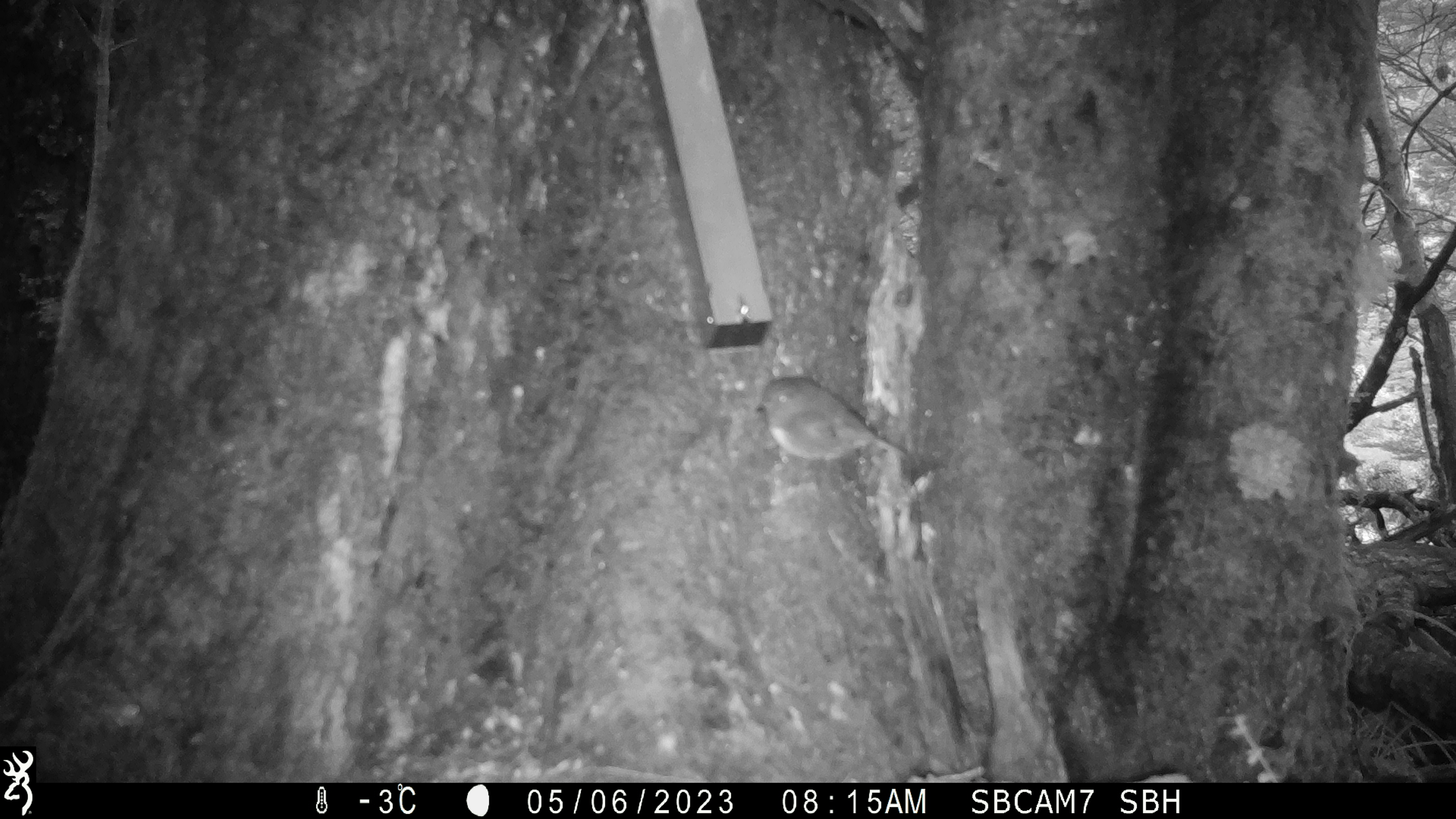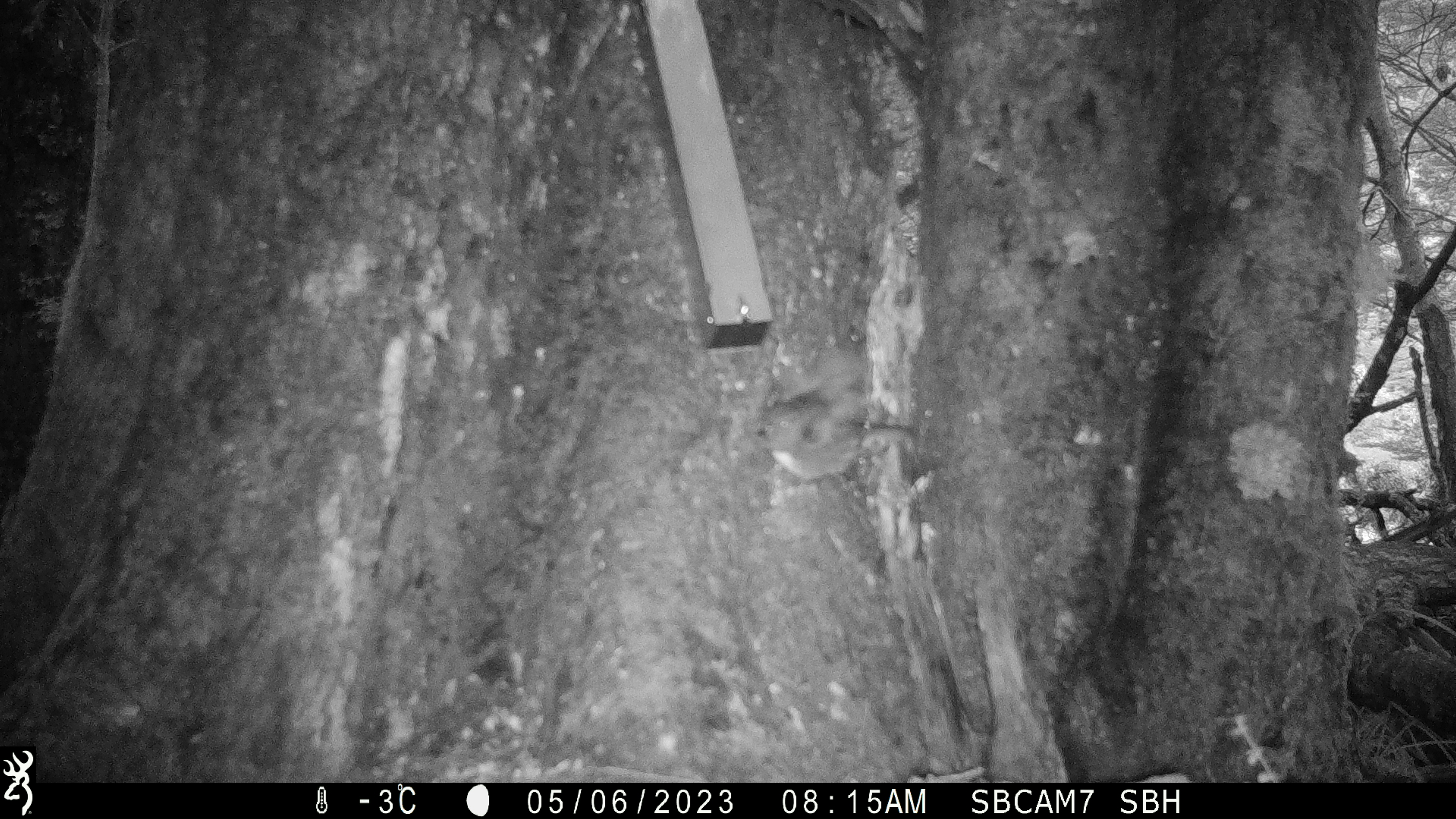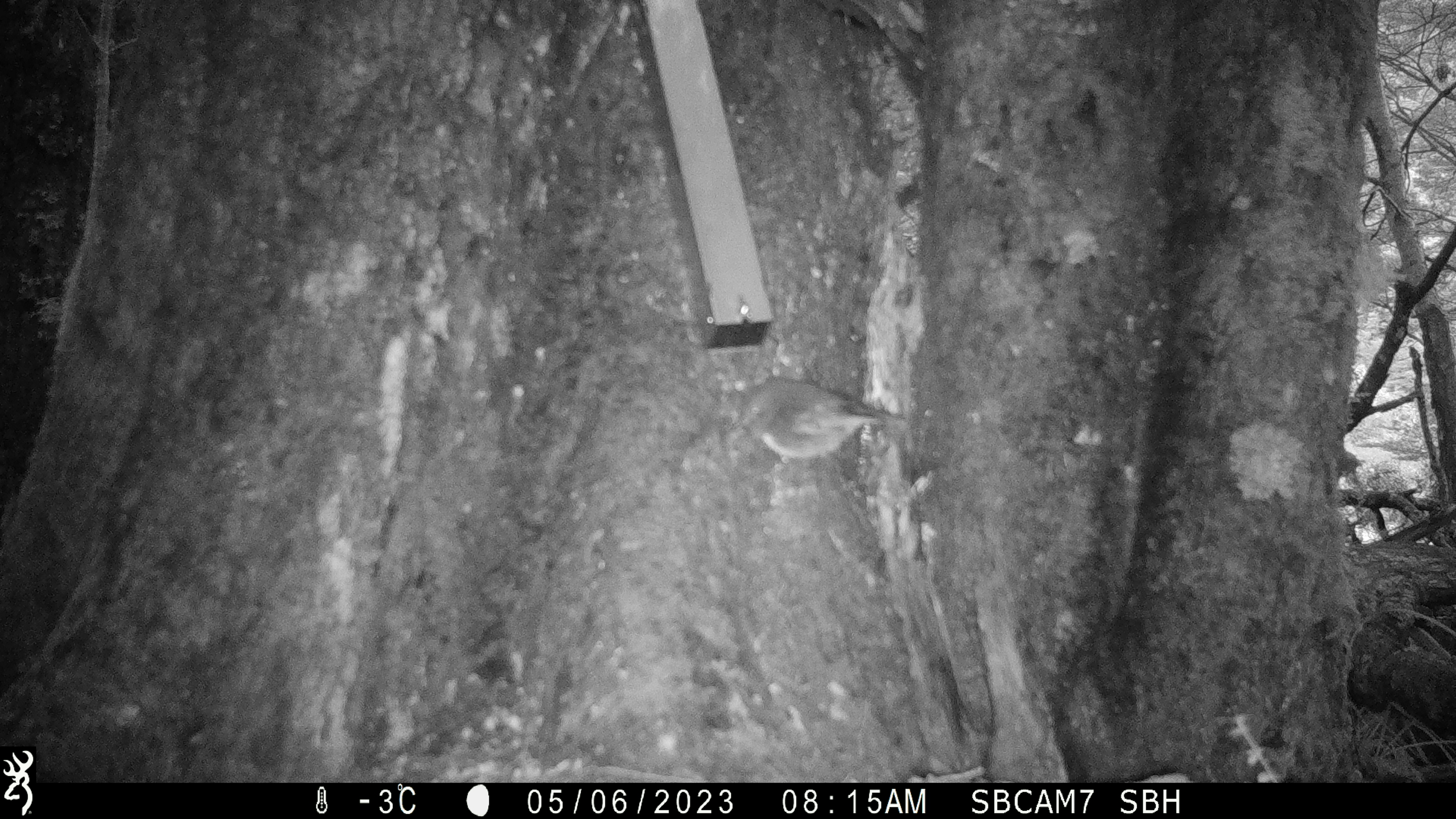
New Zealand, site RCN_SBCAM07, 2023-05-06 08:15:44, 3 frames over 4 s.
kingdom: Animalia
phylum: Chordata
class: Aves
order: Passeriformes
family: Petroicidae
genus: Petroica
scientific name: Petroica australis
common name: new zealand robin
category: robin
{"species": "robin (new zealand robin) (Petroica australis)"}